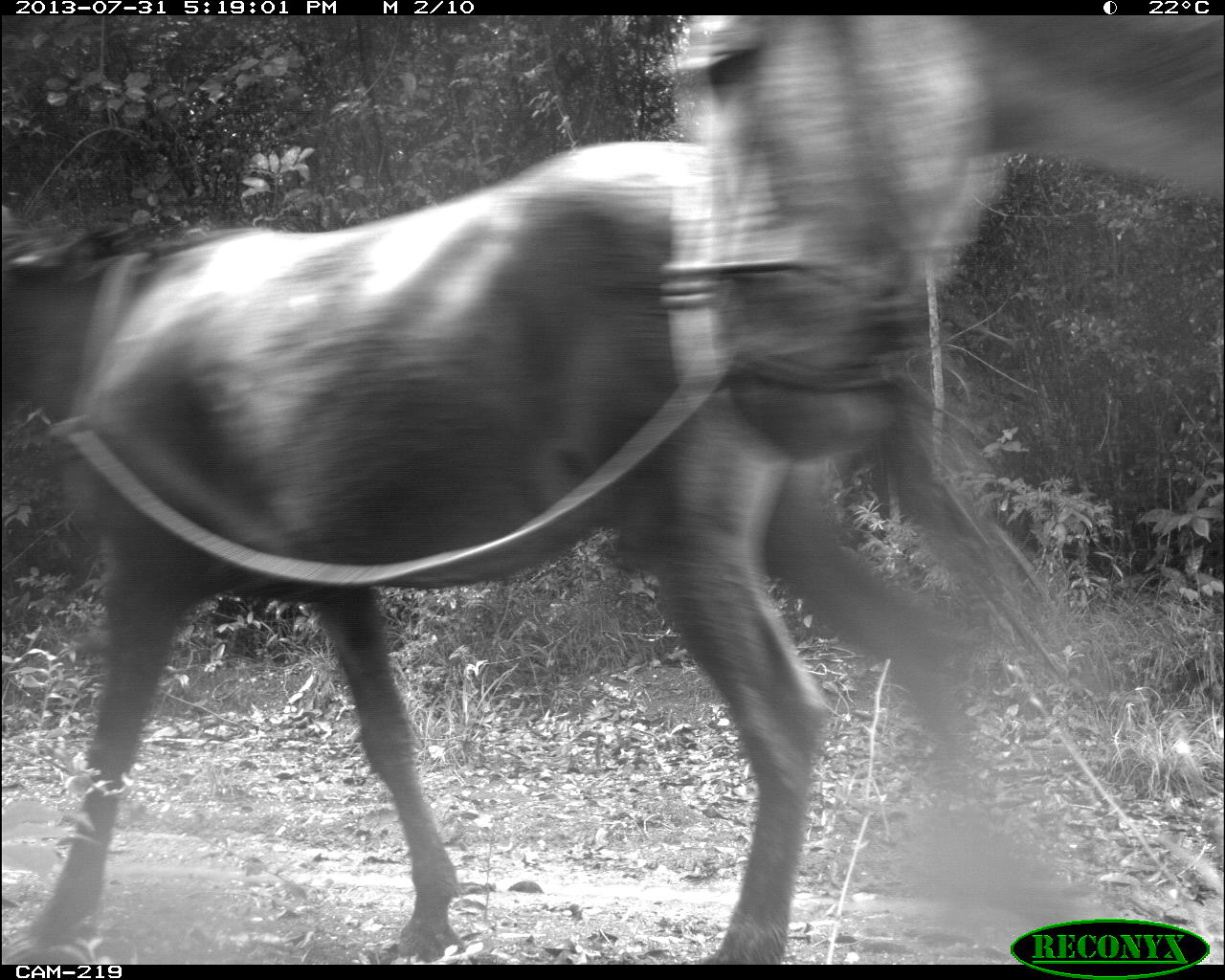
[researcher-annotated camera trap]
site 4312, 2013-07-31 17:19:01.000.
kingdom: Animalia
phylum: Chordata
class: Mammalia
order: Perissodactyla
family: Equidae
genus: Equus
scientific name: Equus ferus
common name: wild horse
Equus ferus (wild horse), count 3.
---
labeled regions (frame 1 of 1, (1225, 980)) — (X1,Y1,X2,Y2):
equus ferus: (0,140,1087,964); (658,15,1225,456)